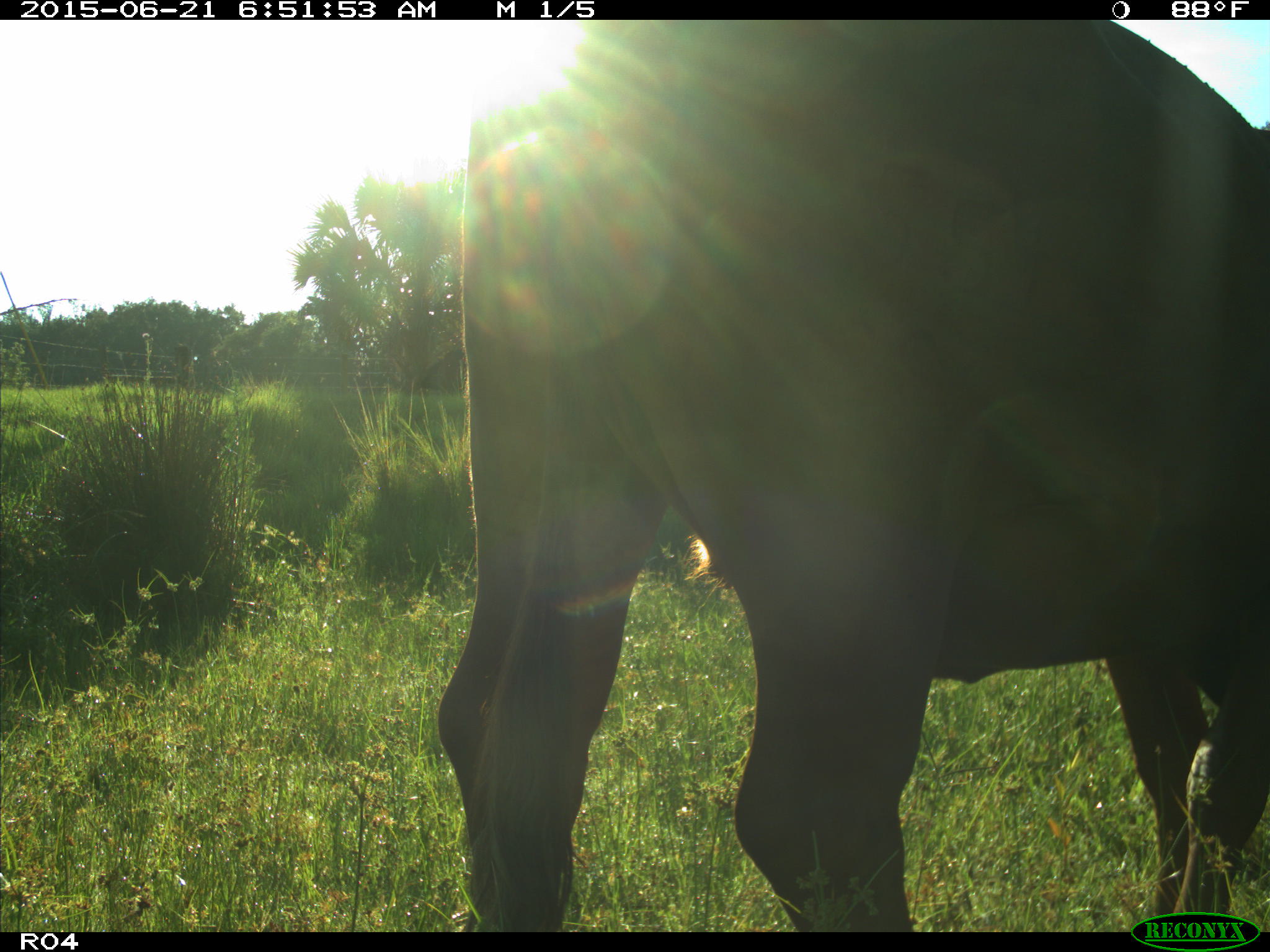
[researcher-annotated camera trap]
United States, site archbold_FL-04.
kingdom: Animalia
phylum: Chordata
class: Mammalia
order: Artiodactyla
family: Bovidae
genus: Bos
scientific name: Bos taurus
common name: domestic cow